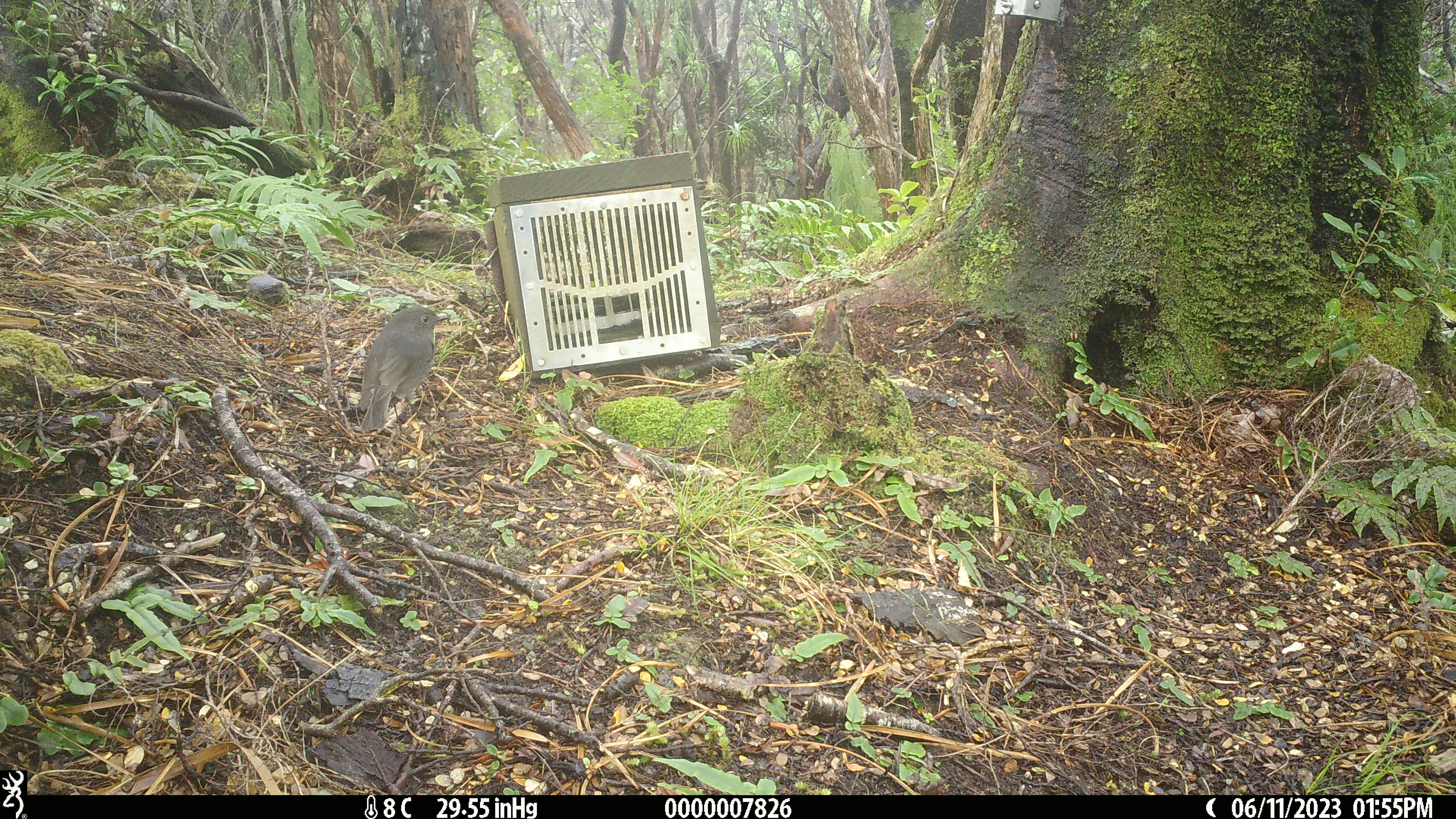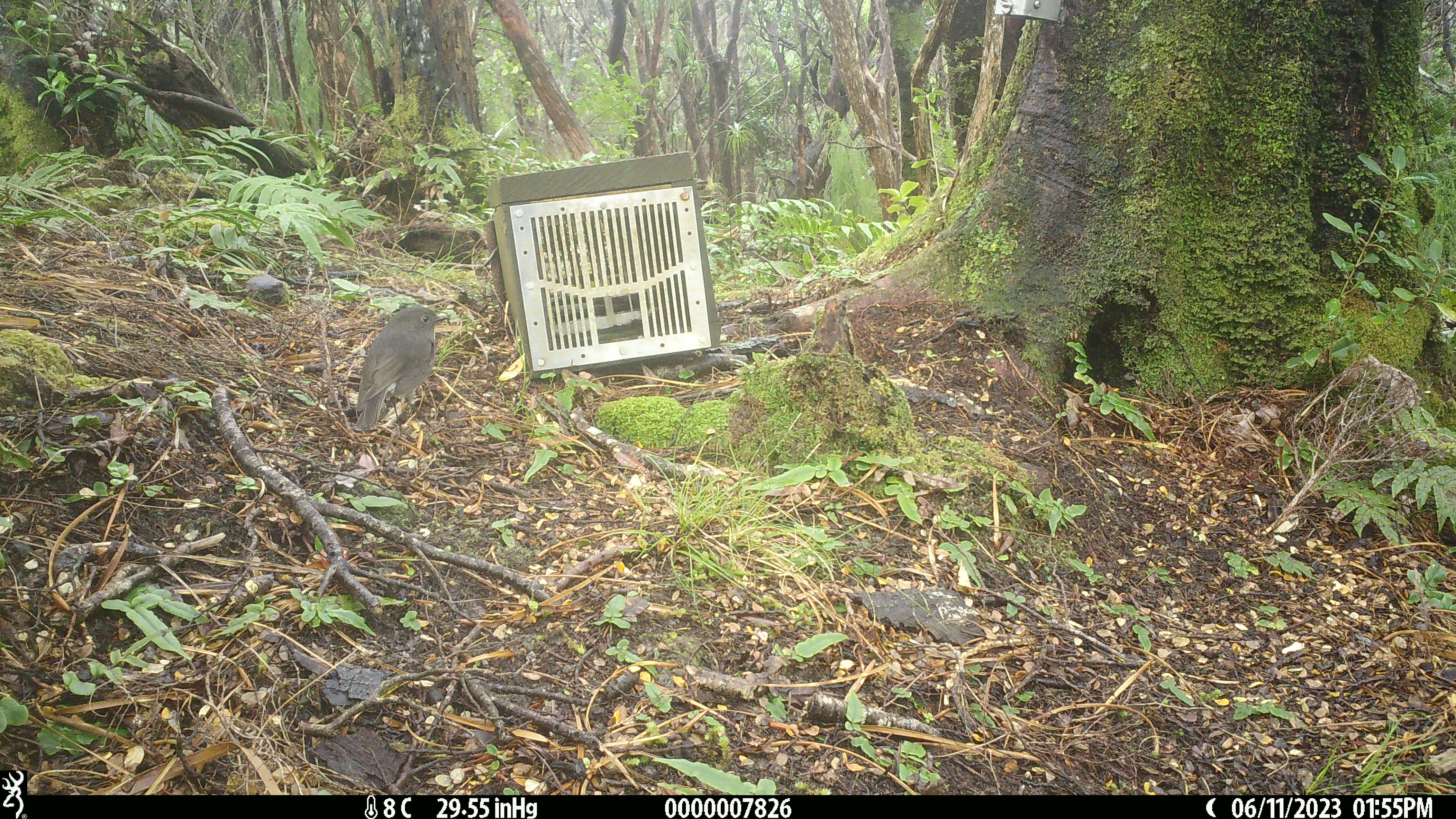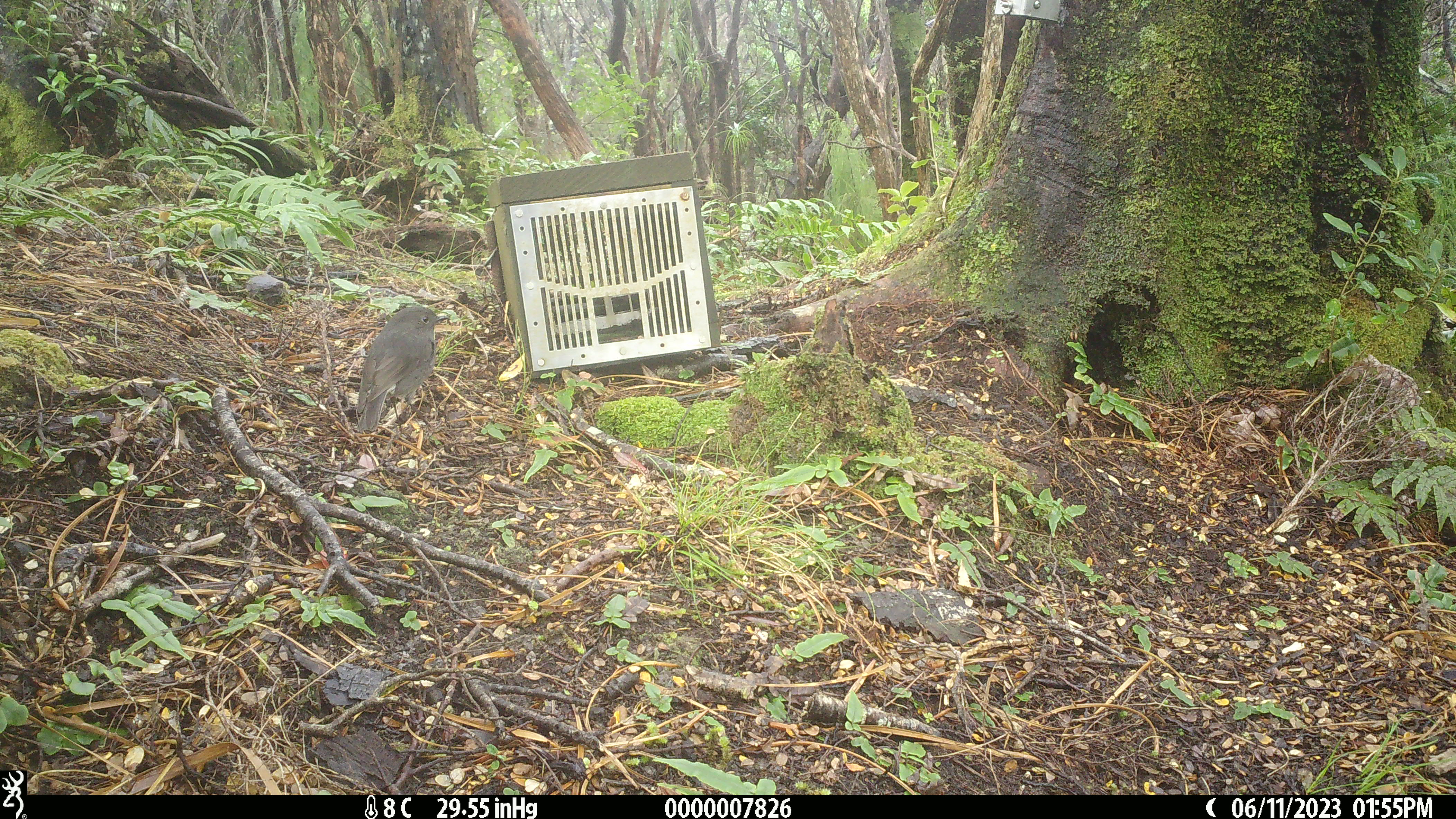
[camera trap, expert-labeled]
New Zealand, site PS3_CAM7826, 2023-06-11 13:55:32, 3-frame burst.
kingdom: Animalia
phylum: Chordata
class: Aves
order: Passeriformes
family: Petroicidae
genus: Petroica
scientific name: Petroica australis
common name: new zealand robin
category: robin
Robin (new zealand robin) (Petroica australis).